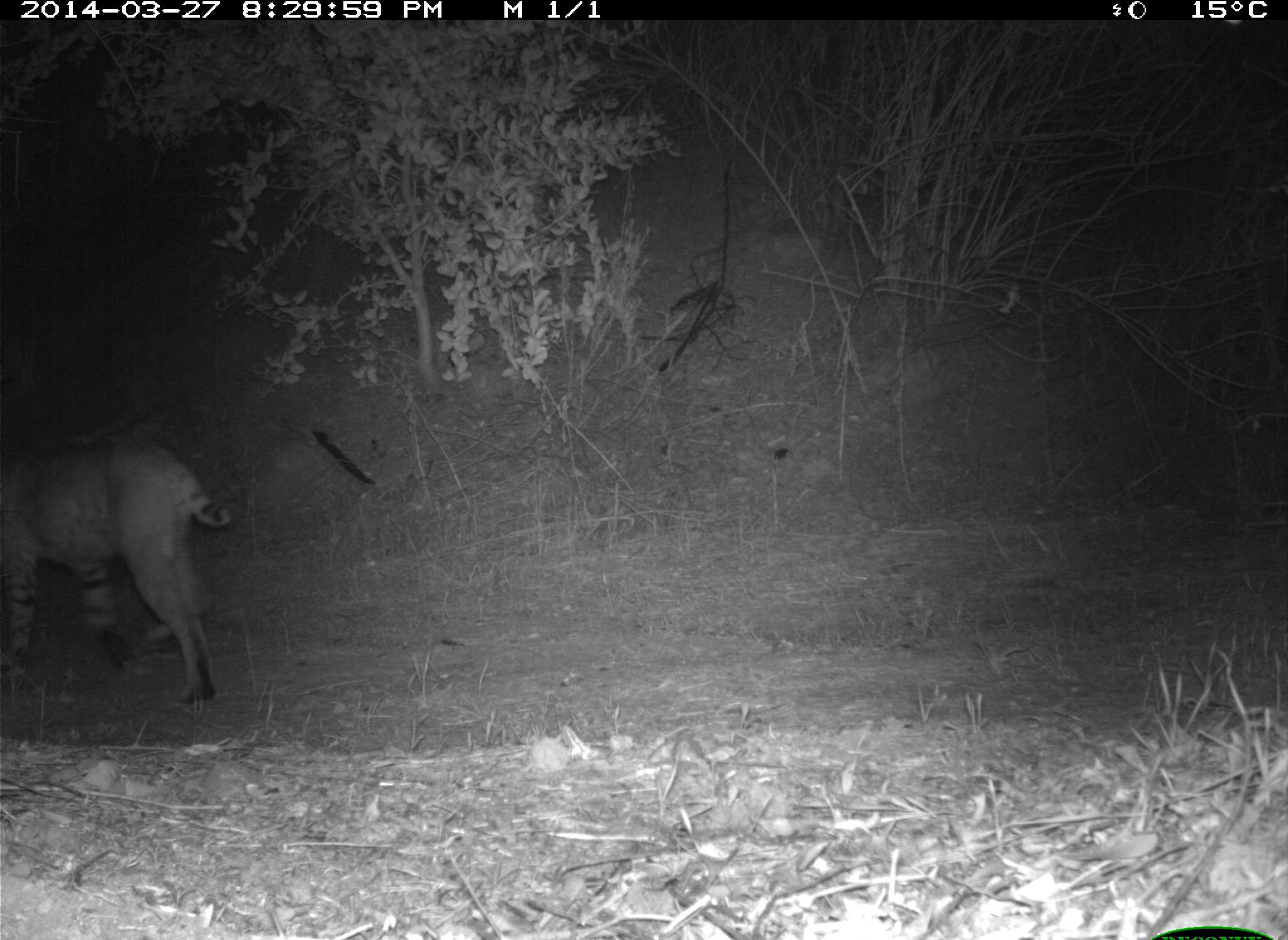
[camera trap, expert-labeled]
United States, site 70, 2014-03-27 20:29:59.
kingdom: Animalia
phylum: Chordata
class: Mammalia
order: Carnivora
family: Felidae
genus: Lynx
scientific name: Lynx rufus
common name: bobcat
Bobcat (Lynx rufus).